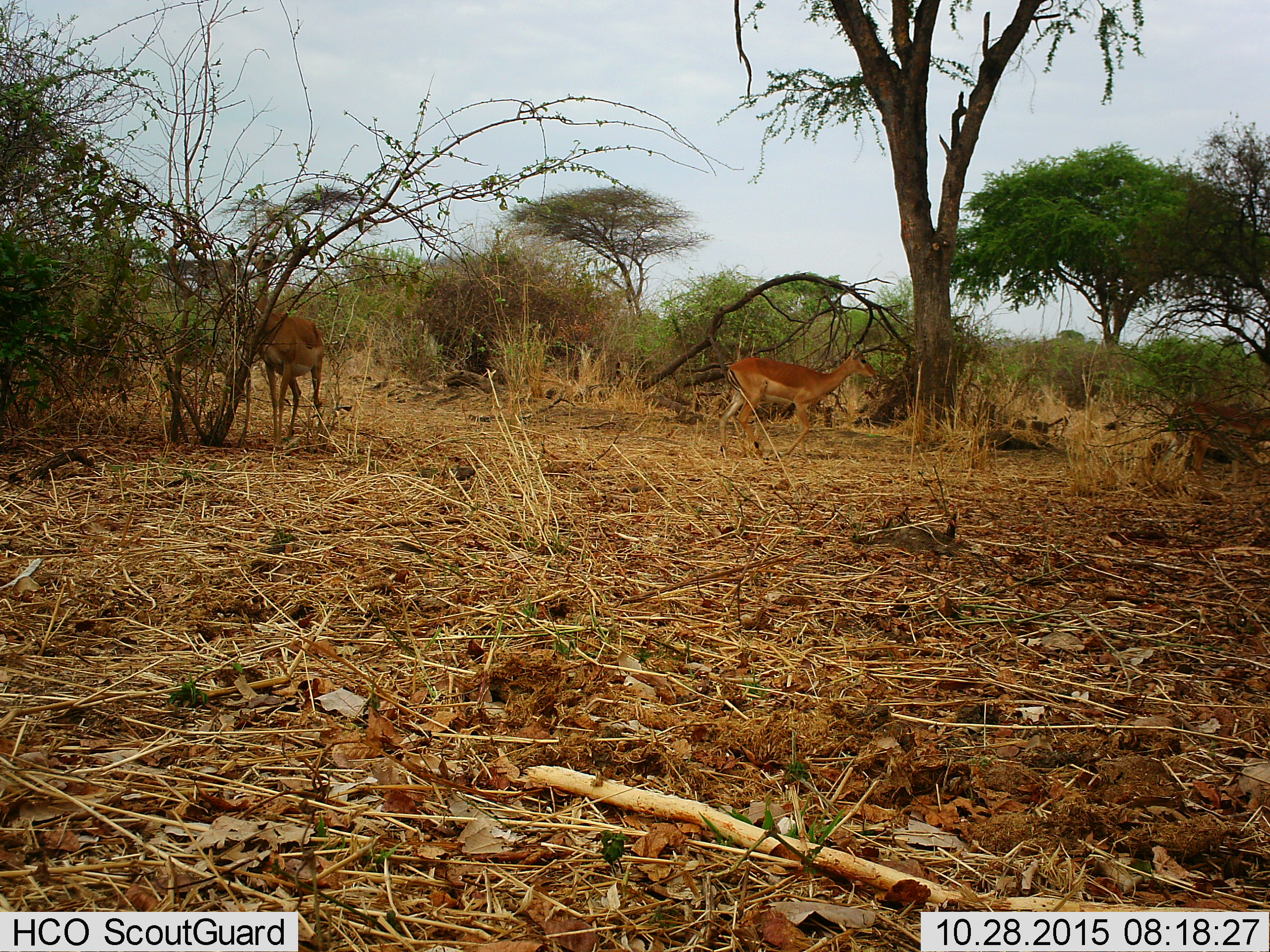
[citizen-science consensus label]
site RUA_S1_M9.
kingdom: Animalia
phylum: Chordata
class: Mammalia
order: Artiodactyla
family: Bovidae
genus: Aepyceros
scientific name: Aepyceros melampus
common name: impala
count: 2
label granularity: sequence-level